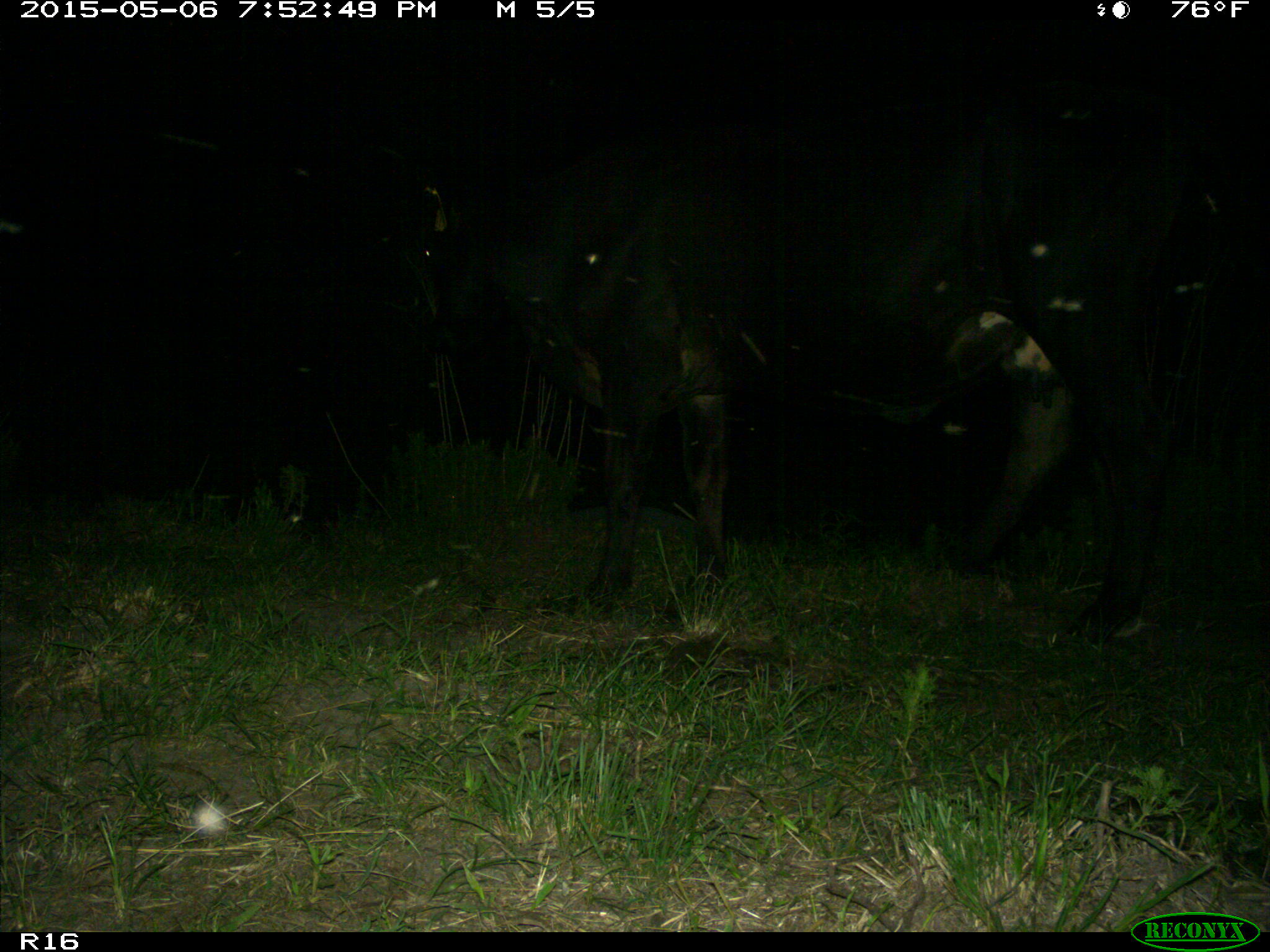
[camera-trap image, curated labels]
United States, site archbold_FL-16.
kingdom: Animalia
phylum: Chordata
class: Mammalia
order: Artiodactyla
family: Bovidae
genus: Bos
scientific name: Bos taurus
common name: domestic cow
Bos taurus (domestic cow).